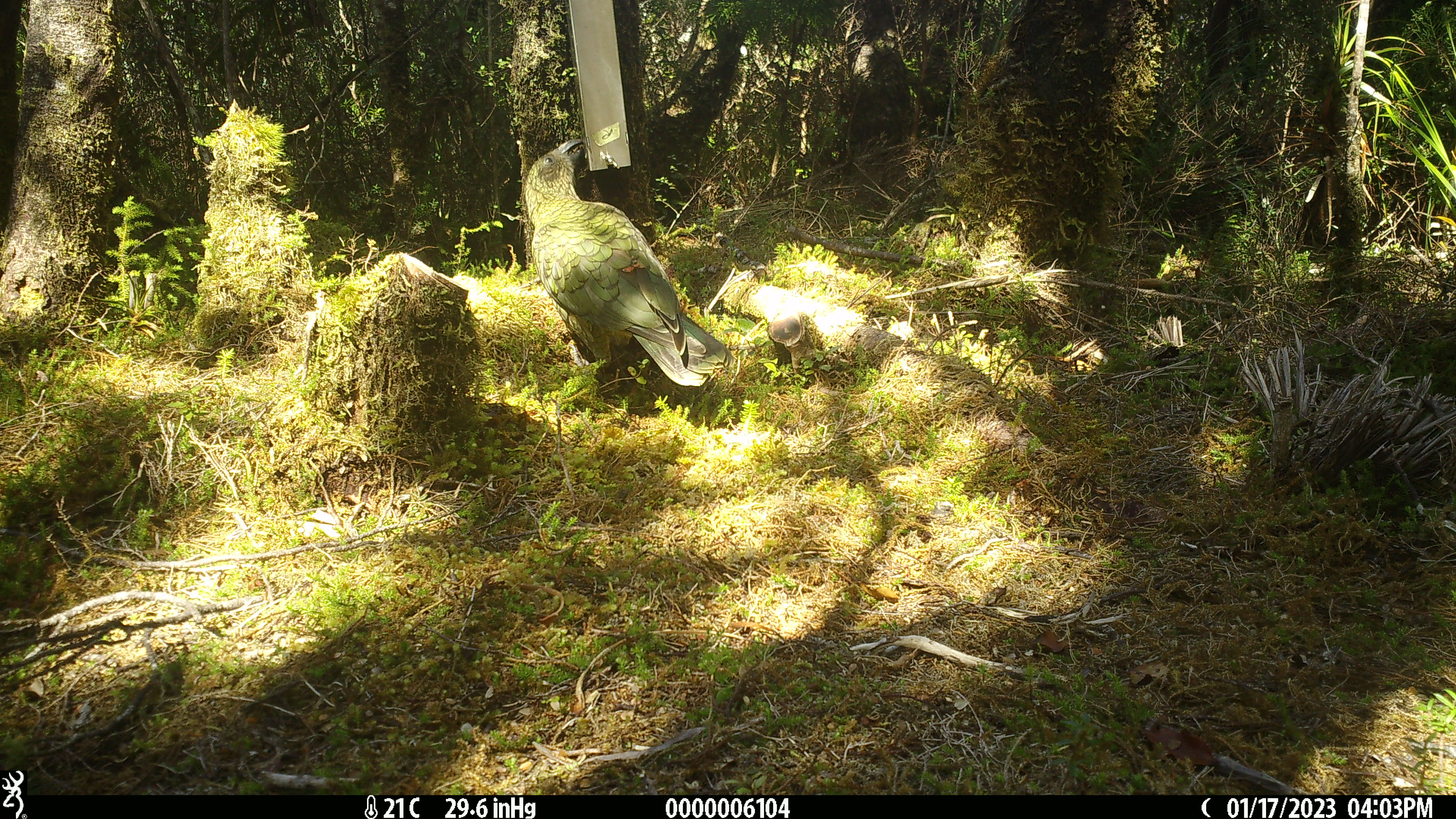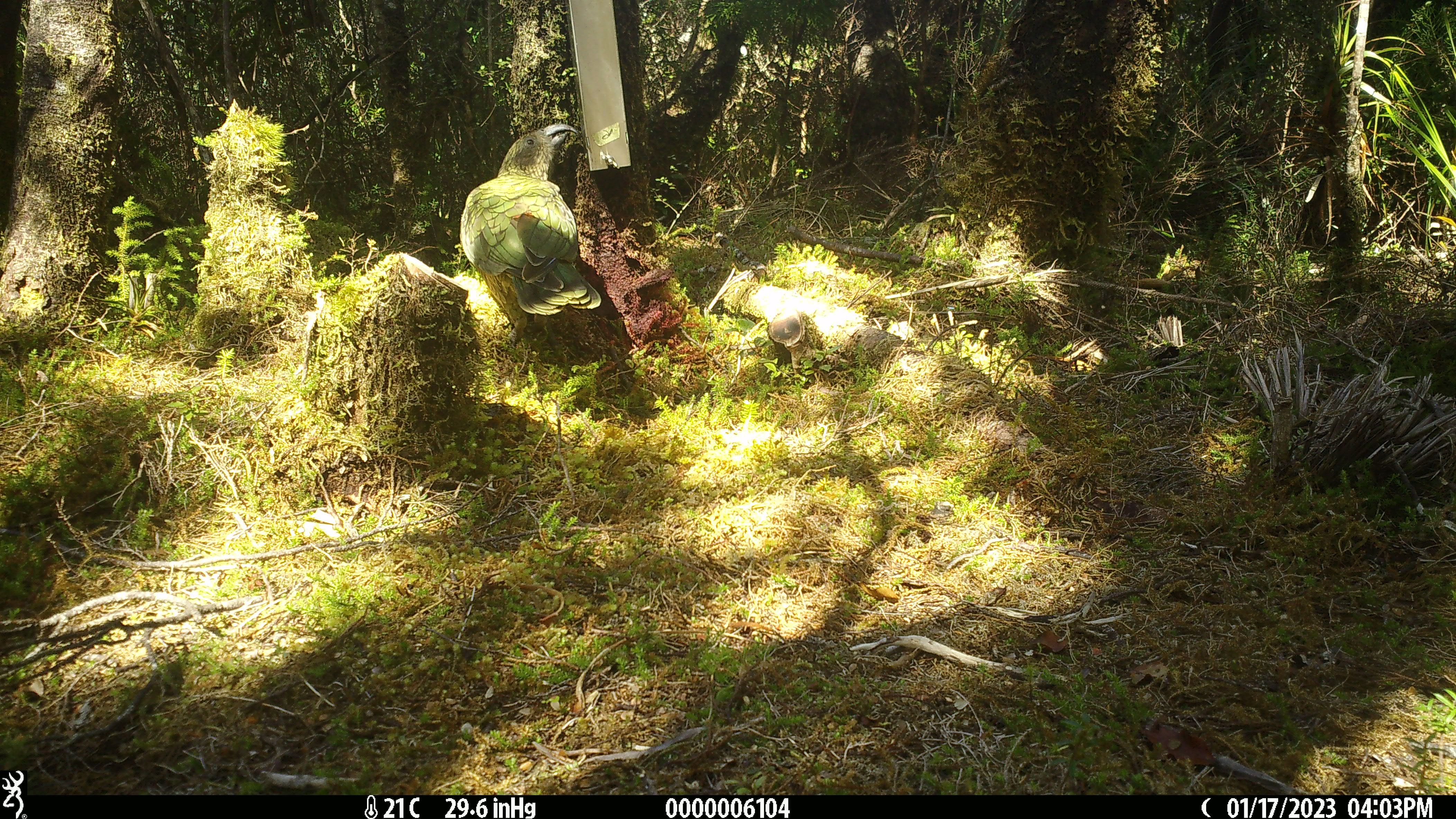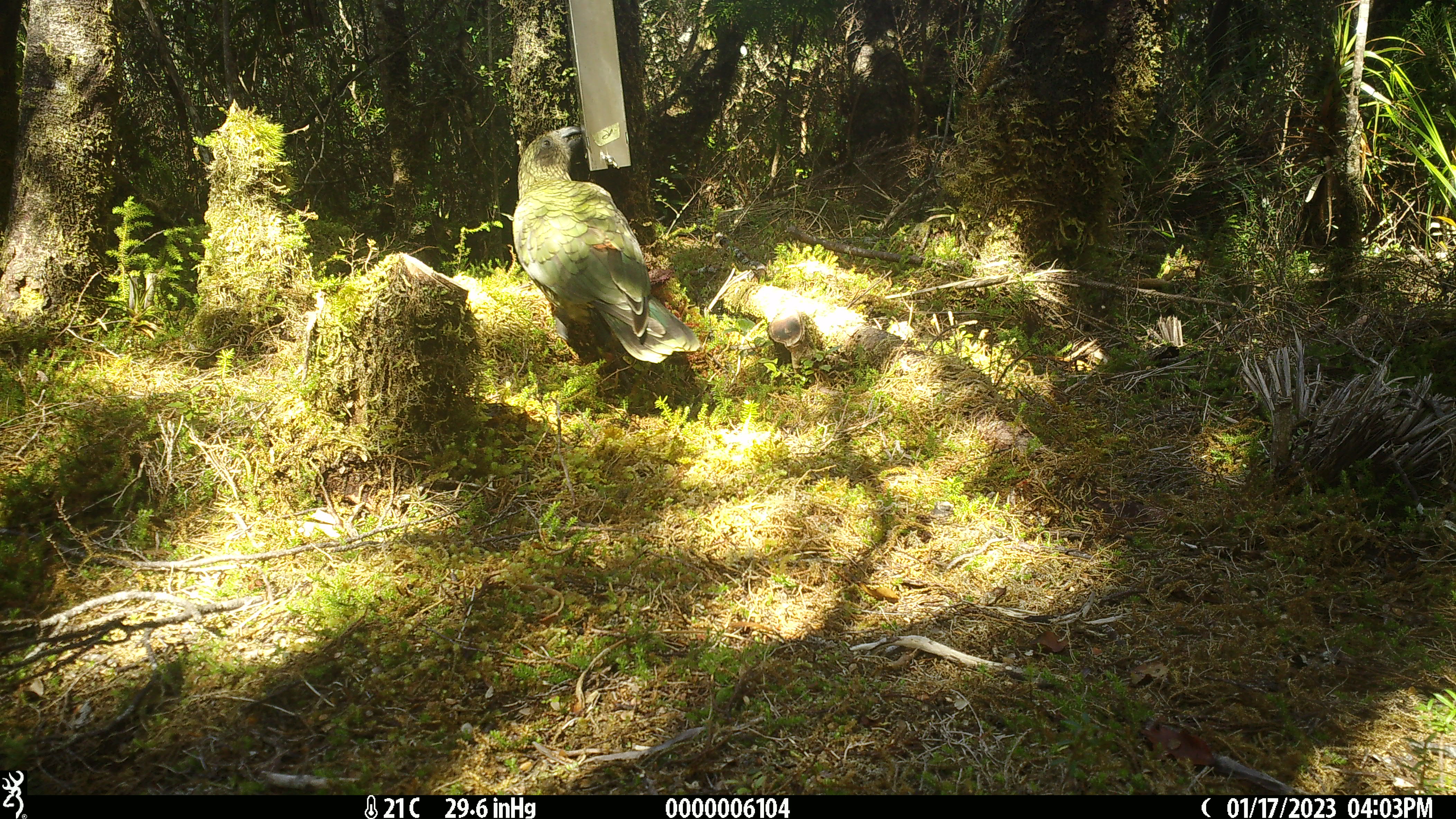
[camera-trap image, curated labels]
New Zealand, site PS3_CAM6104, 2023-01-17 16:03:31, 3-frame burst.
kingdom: Animalia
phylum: Chordata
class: Aves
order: Psittaciformes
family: Strigopidae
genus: Nestor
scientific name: Nestor notabilis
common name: kea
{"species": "kea (Nestor notabilis)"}